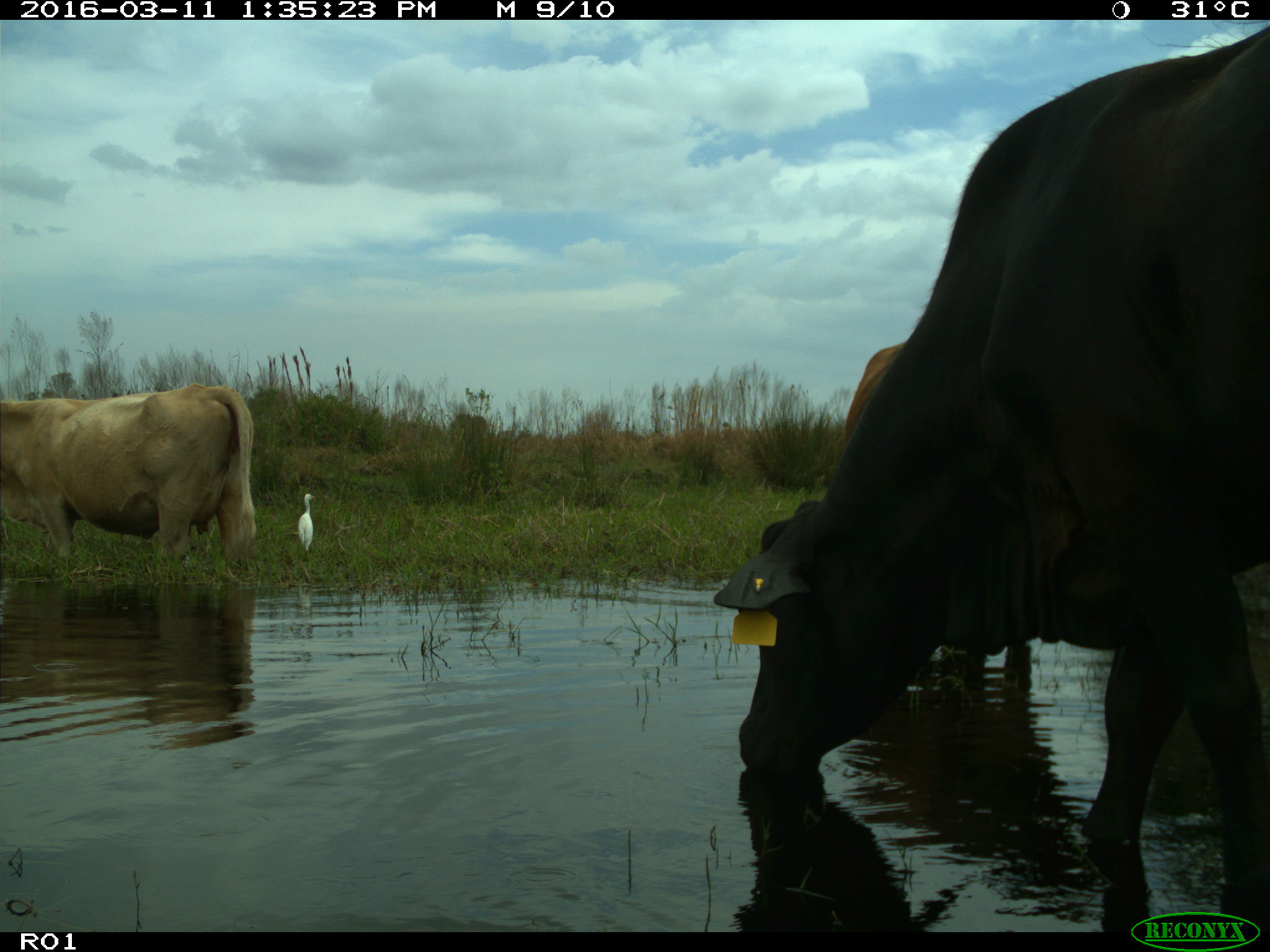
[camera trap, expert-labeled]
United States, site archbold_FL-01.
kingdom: Animalia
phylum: Chordata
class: Mammalia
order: Artiodactyla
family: Bovidae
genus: Bos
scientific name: Bos taurus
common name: domestic cow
Bos taurus (domestic cow).